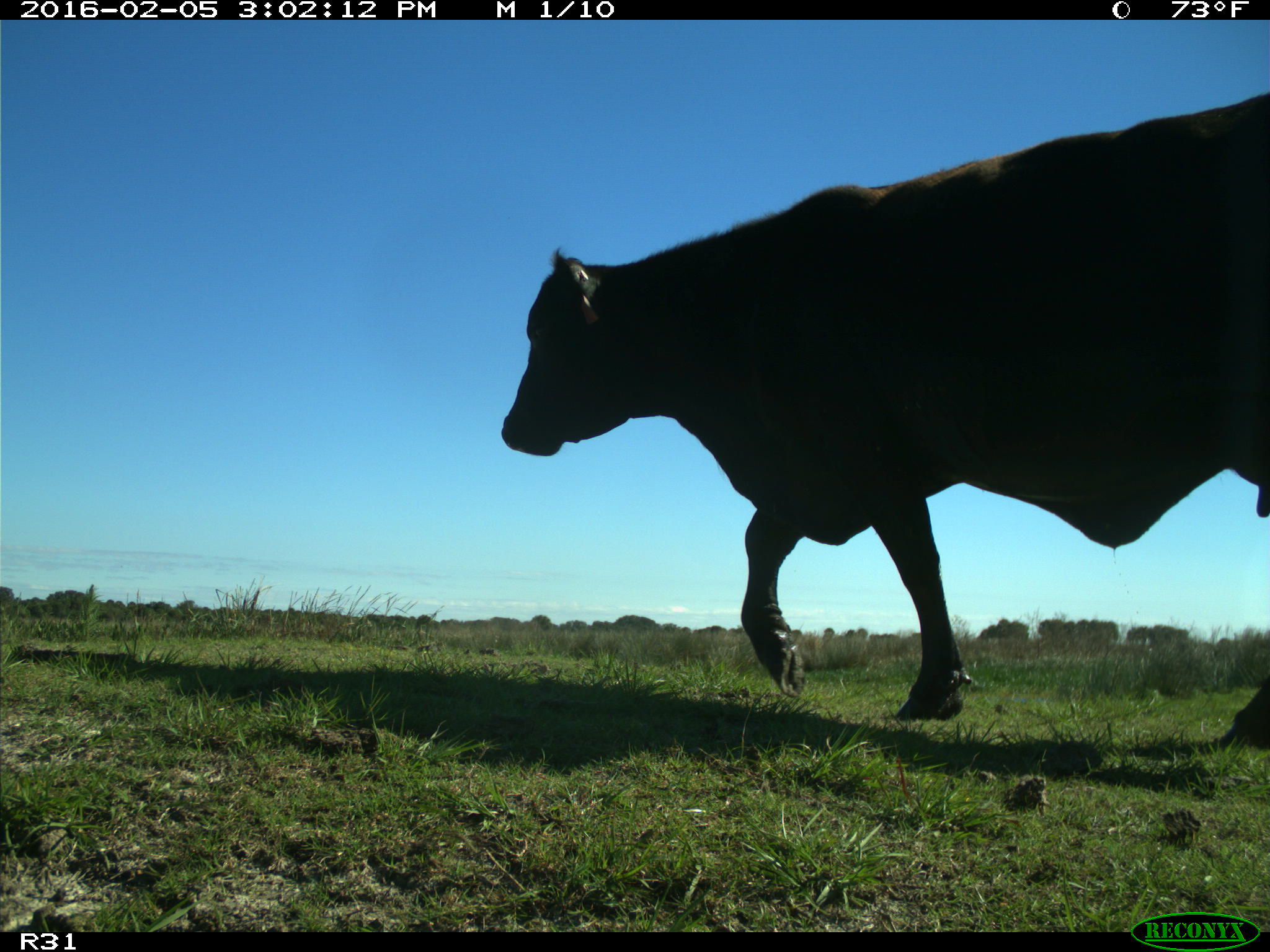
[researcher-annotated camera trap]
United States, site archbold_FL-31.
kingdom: Animalia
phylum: Chordata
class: Mammalia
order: Artiodactyla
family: Bovidae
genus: Bos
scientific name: Bos taurus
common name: domestic cow